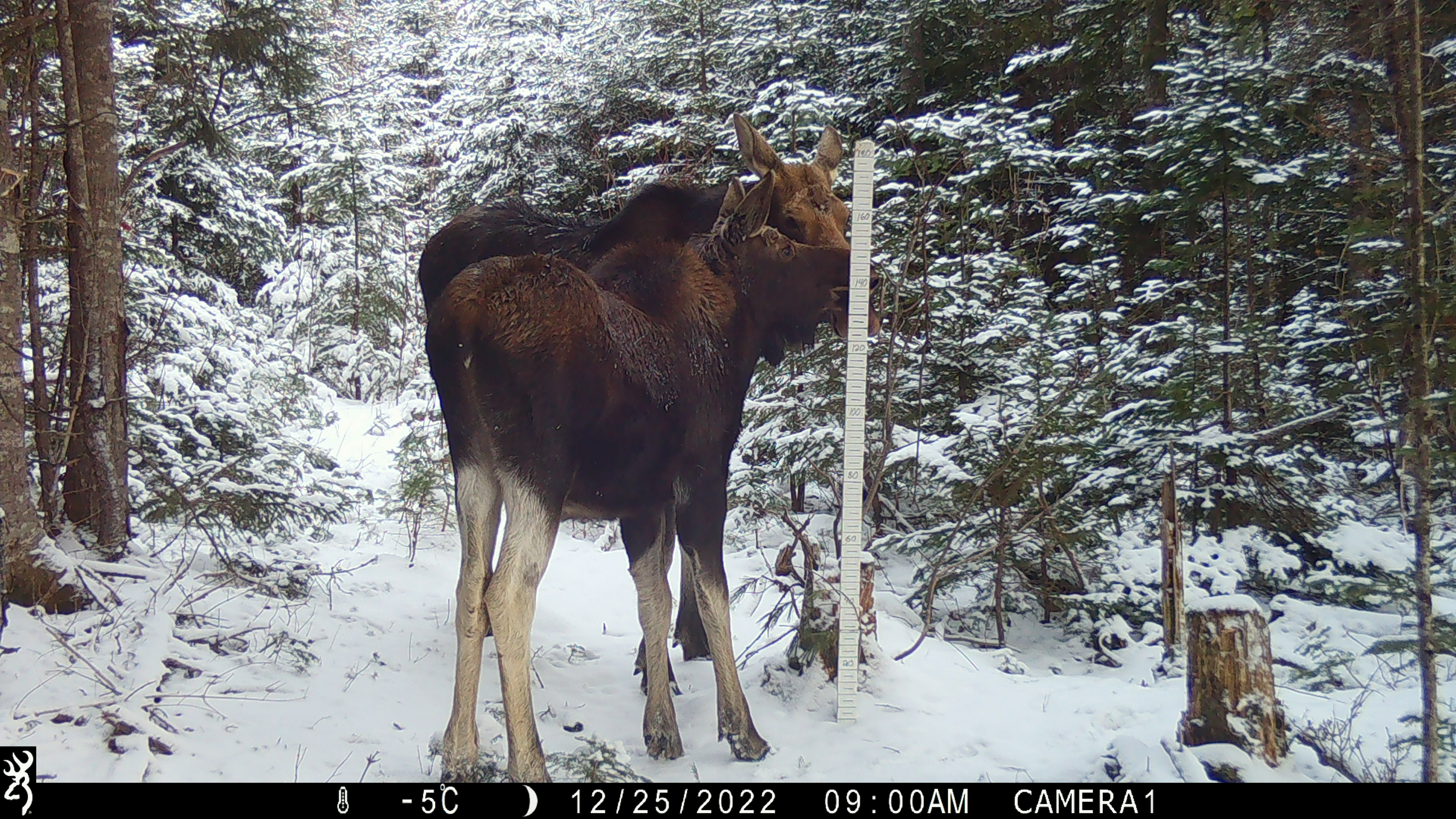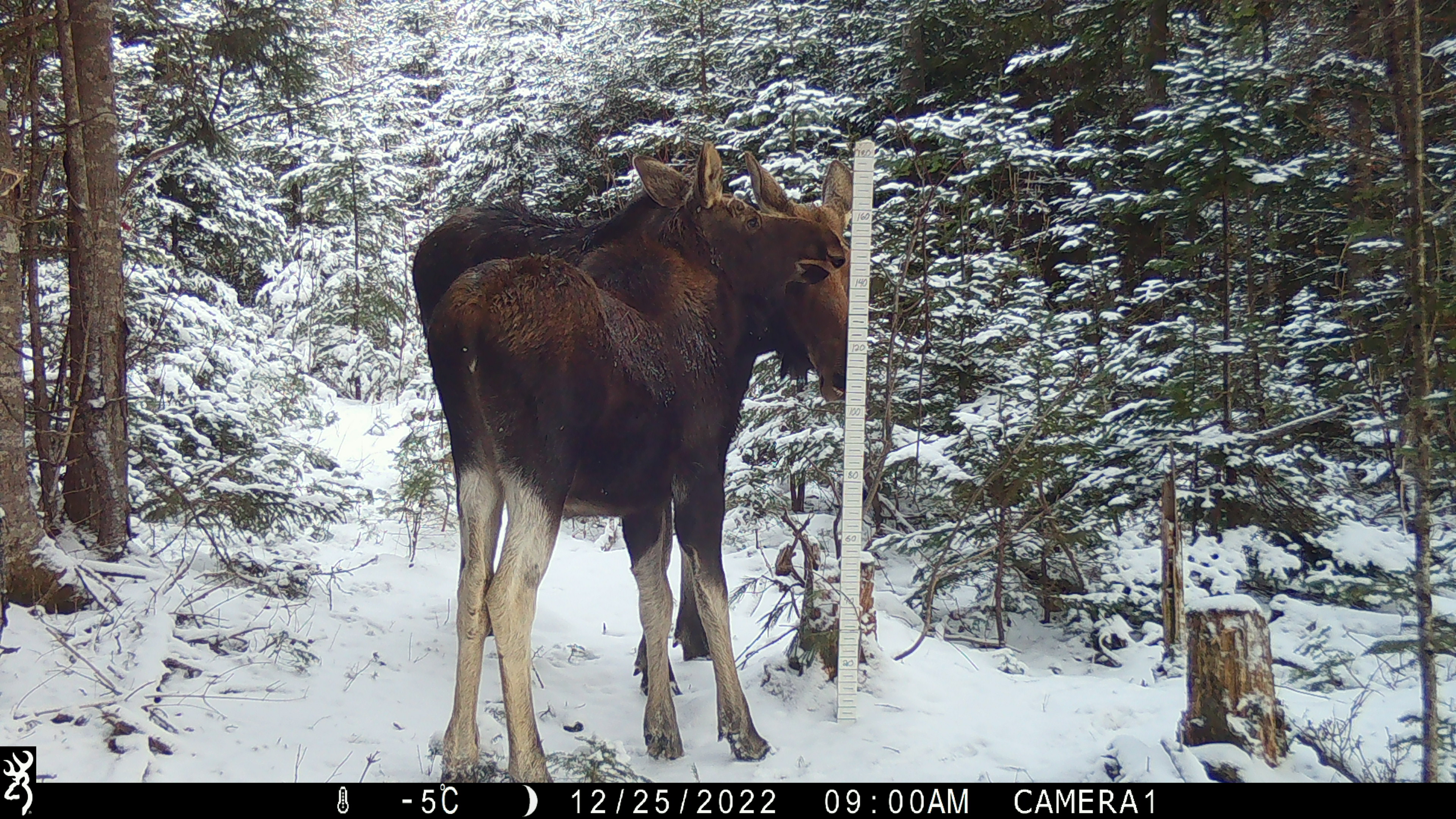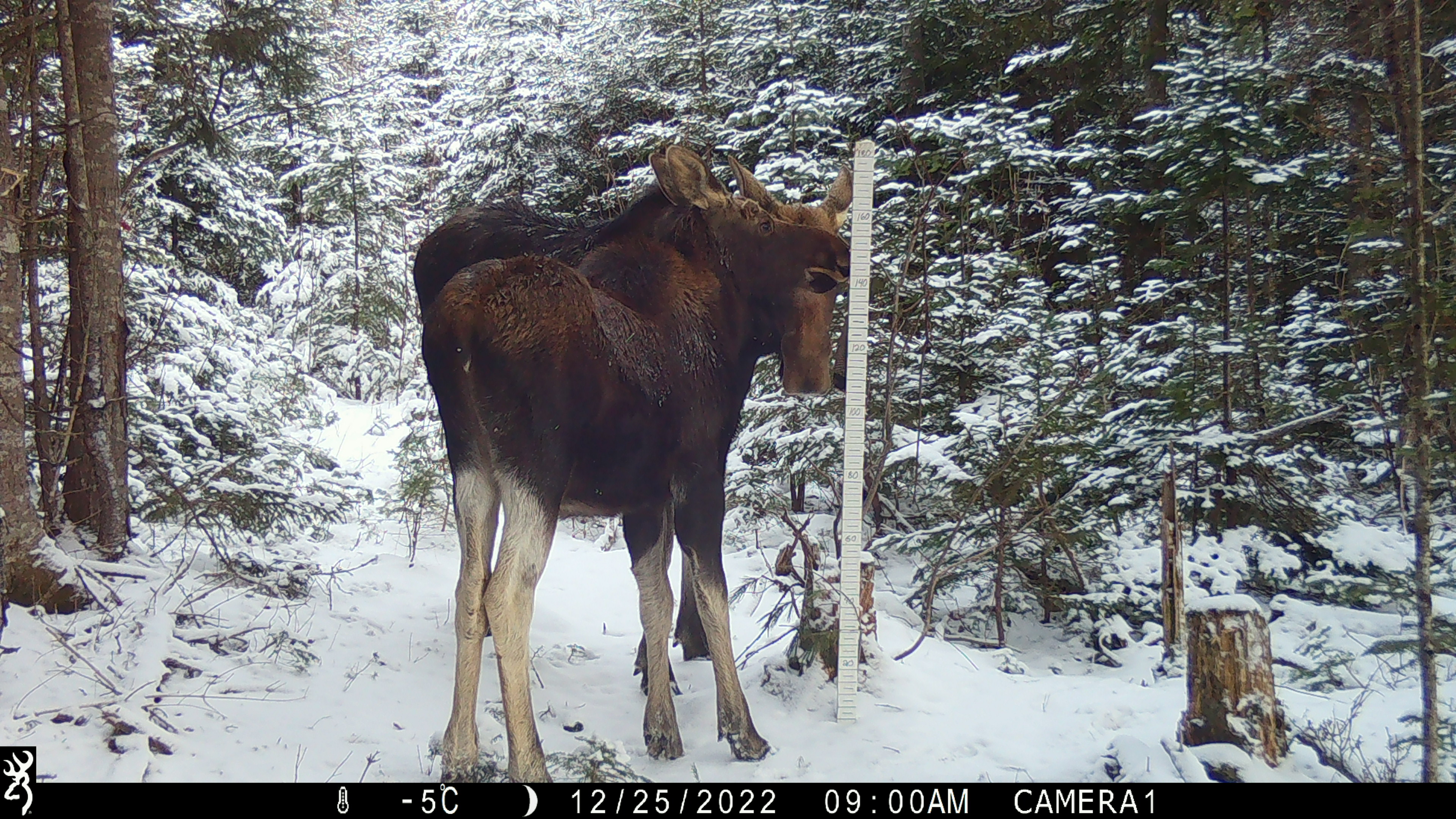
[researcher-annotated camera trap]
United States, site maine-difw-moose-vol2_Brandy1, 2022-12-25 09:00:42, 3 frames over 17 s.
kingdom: Animalia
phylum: Chordata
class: Mammalia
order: Artiodactyla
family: Cervidae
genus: Alces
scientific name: Alces alces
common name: moose